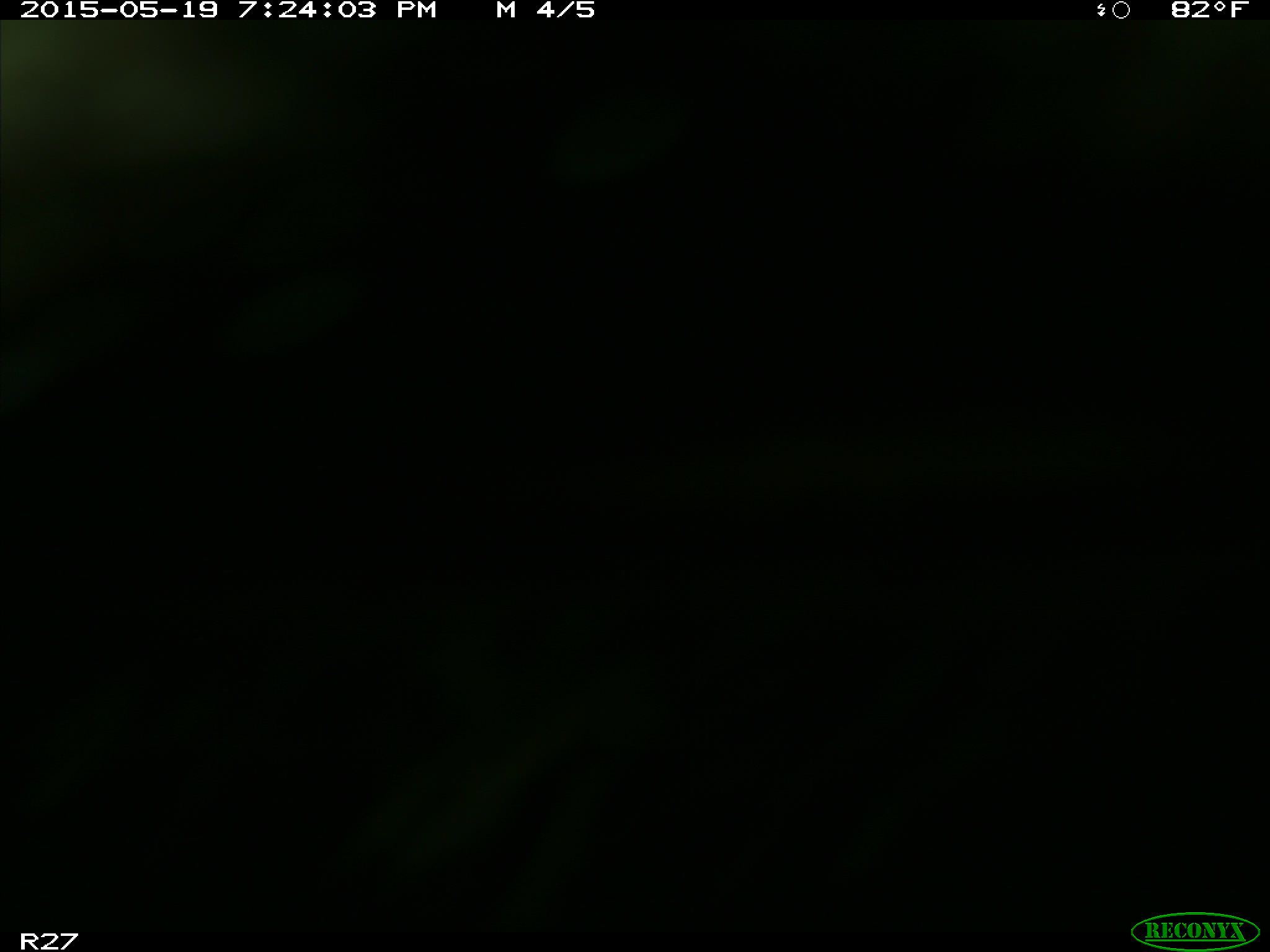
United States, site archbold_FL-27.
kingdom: Animalia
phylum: Chordata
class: Mammalia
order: Artiodactyla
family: Bovidae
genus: Bos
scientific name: Bos taurus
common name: domestic cow